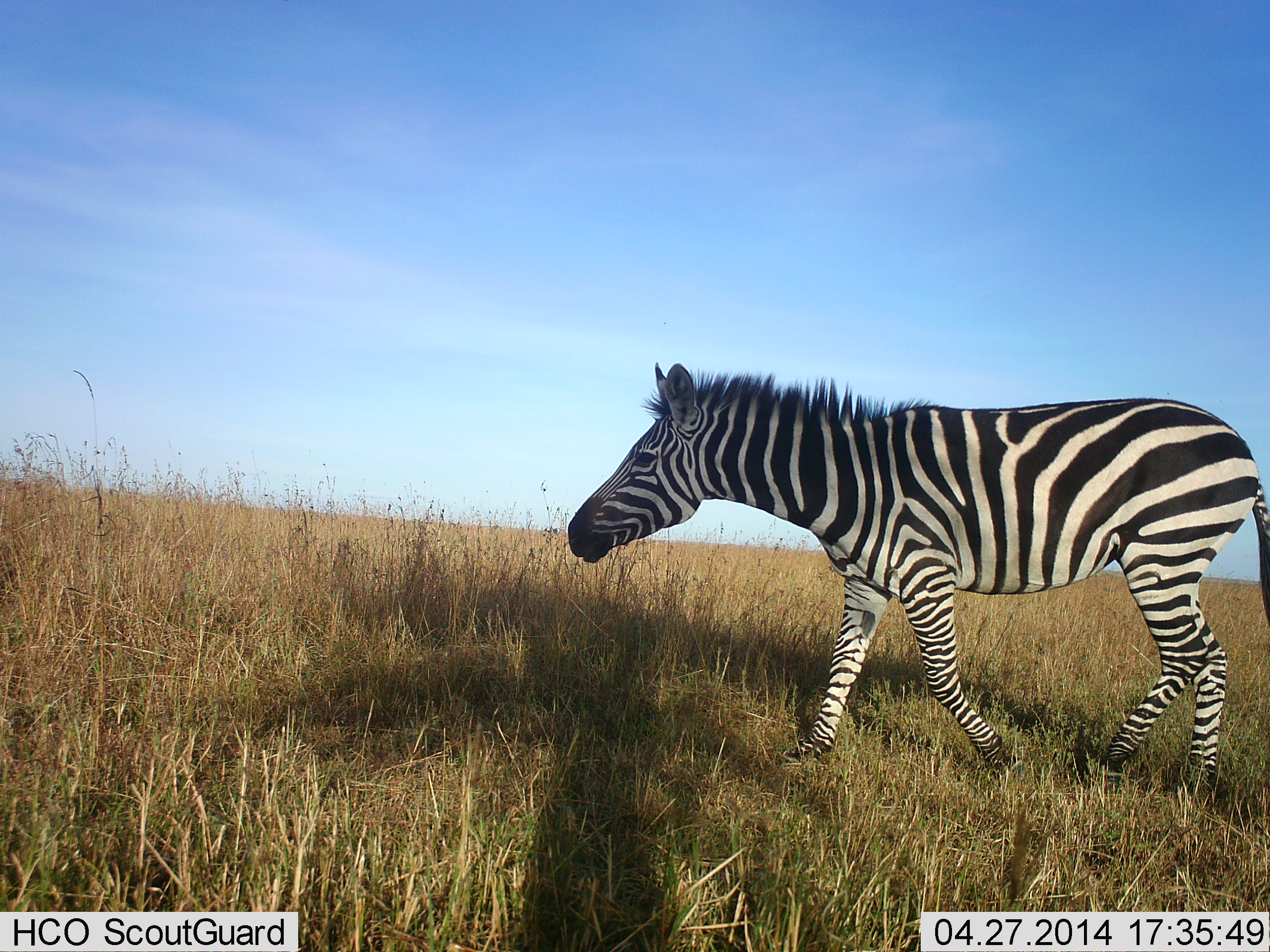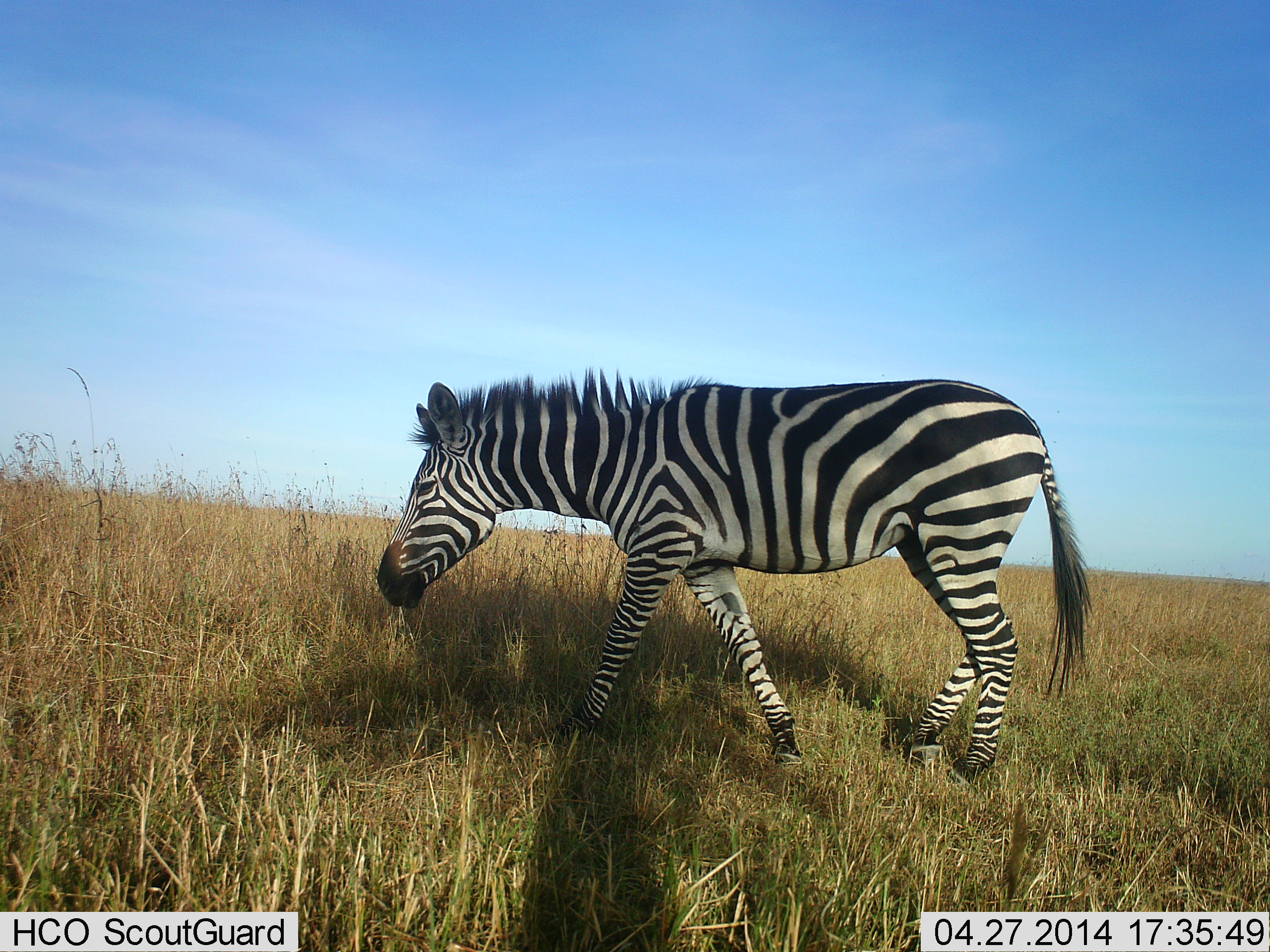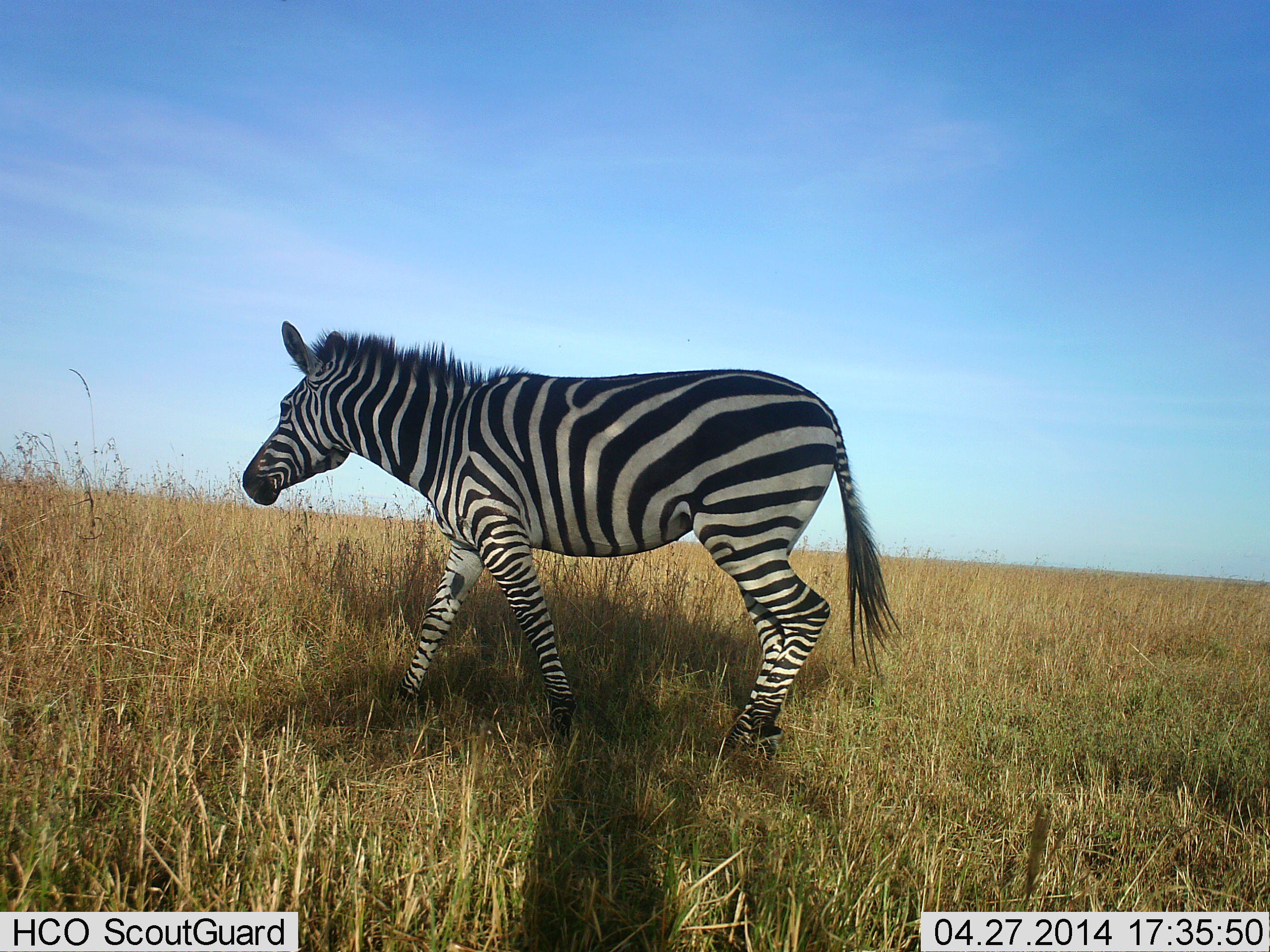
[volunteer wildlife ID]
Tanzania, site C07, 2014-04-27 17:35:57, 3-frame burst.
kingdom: Animalia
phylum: Chordata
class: Mammalia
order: Perissodactyla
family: Equidae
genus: Equus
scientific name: Equus quagga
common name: plains zebra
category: zebra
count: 1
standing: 0%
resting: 0%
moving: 100%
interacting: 0%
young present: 0%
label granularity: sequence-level